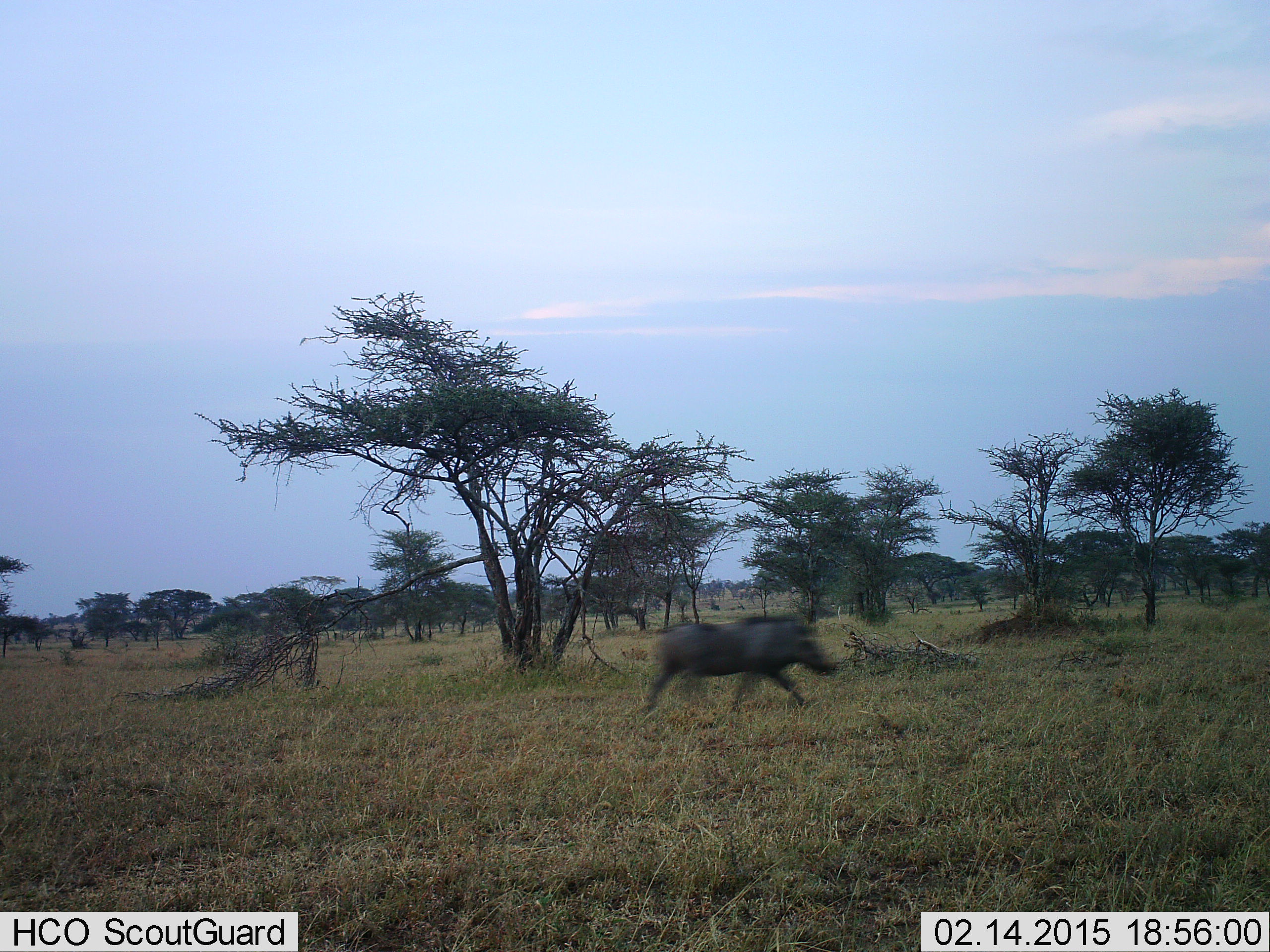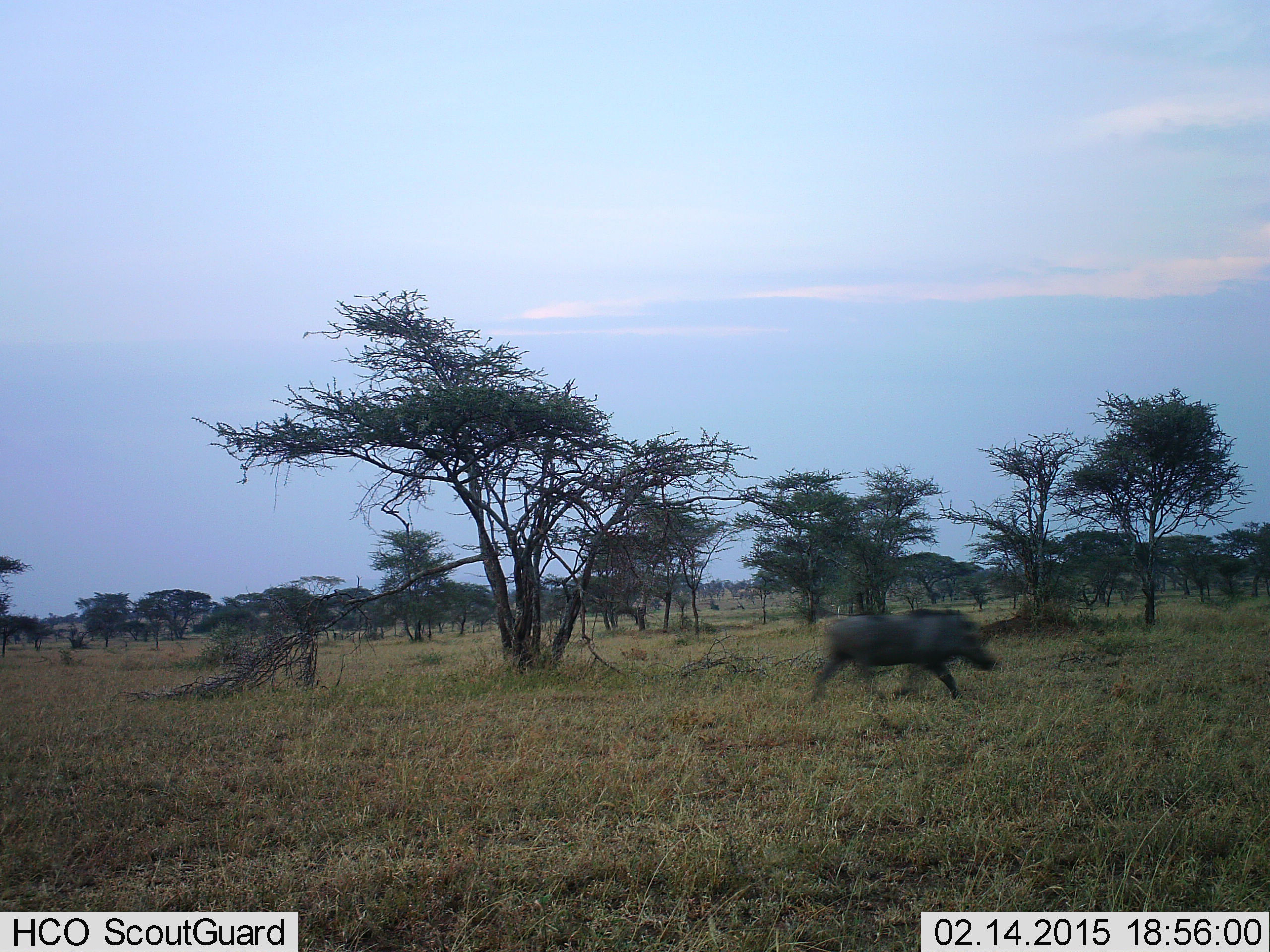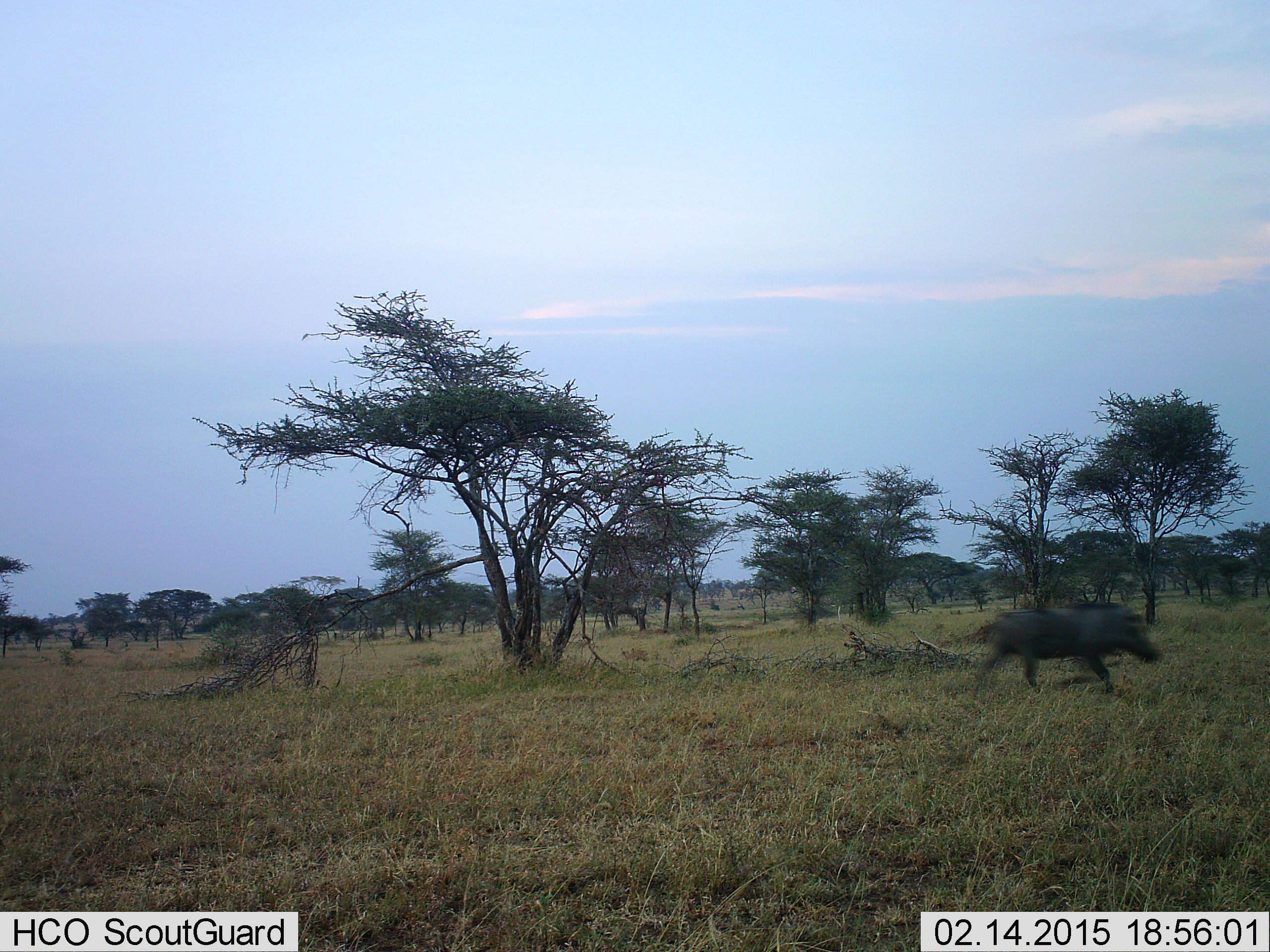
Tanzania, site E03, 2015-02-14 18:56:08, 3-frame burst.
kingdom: Animalia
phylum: Chordata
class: Mammalia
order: Artiodactyla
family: Suidae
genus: Phacochoerus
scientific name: Phacochoerus africanus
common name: warthog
Warthog (Phacochoerus africanus), count 1. Behavior (volunteer vote fractions): standing 0%, resting 0%, moving 100%, interacting 0%. Young present (vote fraction): 0%. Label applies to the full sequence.